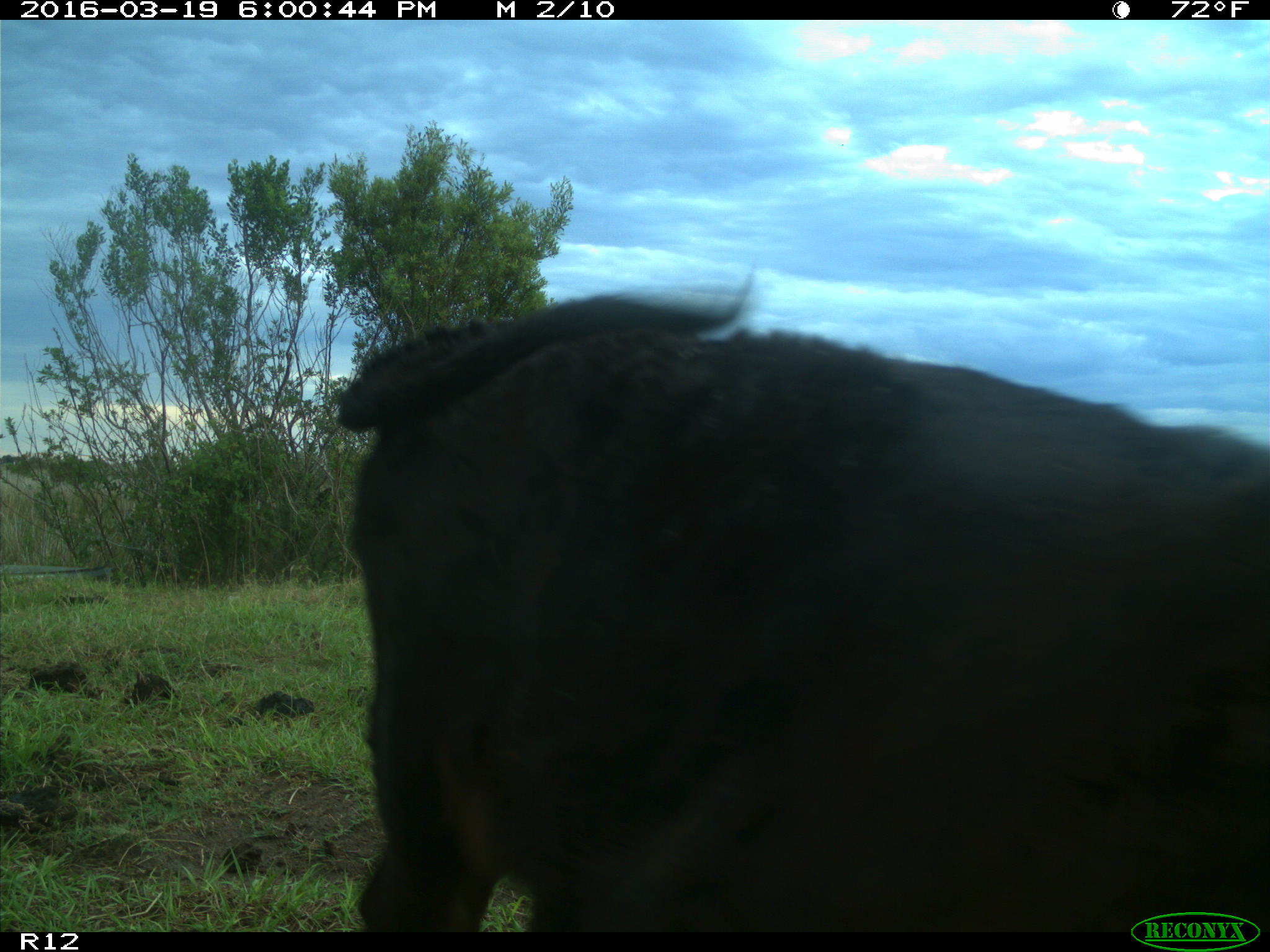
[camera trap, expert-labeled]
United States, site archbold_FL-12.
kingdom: Animalia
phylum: Chordata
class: Mammalia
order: Artiodactyla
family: Bovidae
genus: Bos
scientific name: Bos taurus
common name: domestic cow